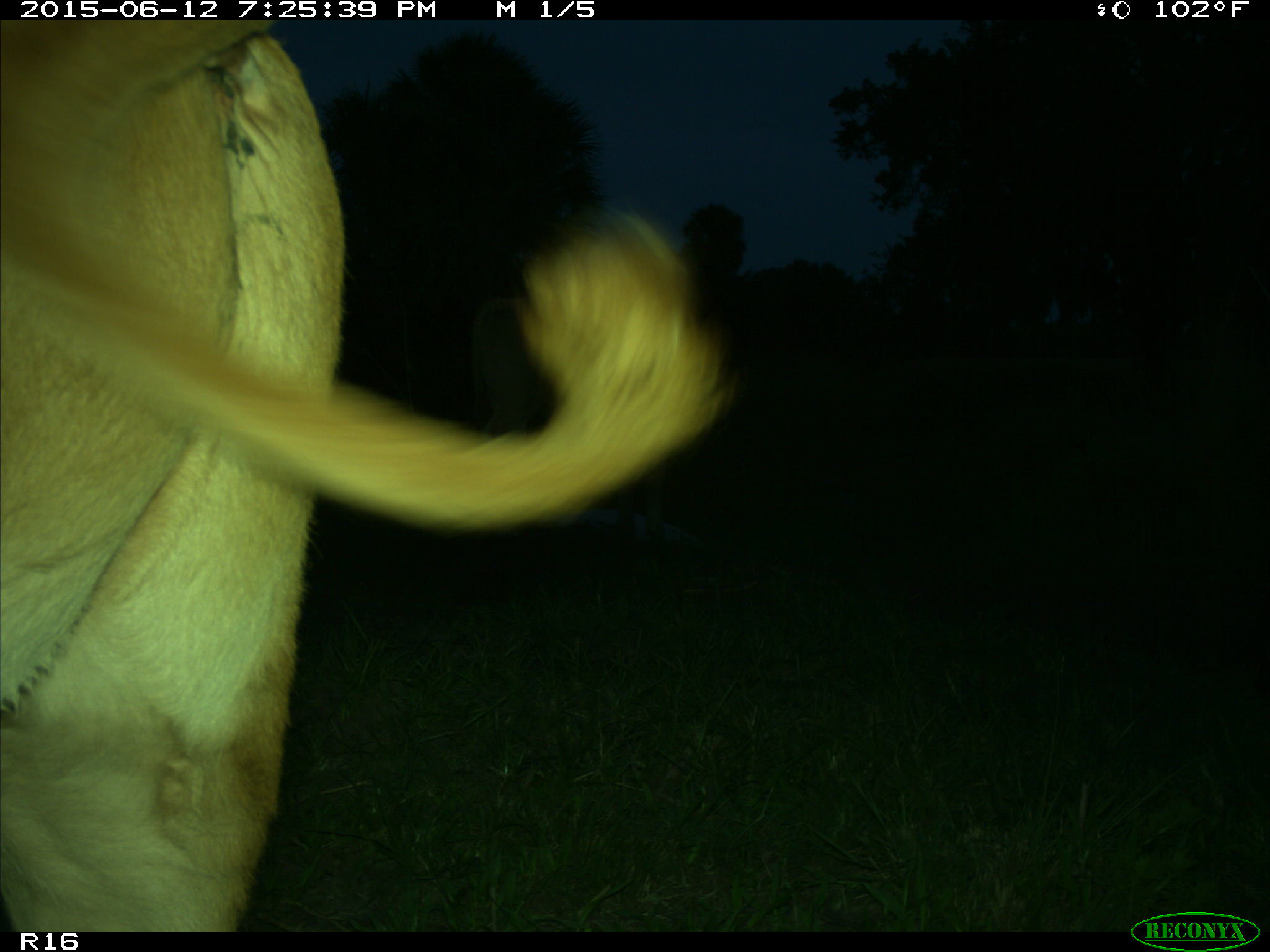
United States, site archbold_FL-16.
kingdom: Animalia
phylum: Chordata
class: Mammalia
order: Artiodactyla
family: Bovidae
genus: Bos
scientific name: Bos taurus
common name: domestic cow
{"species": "Bos taurus (domestic cow)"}